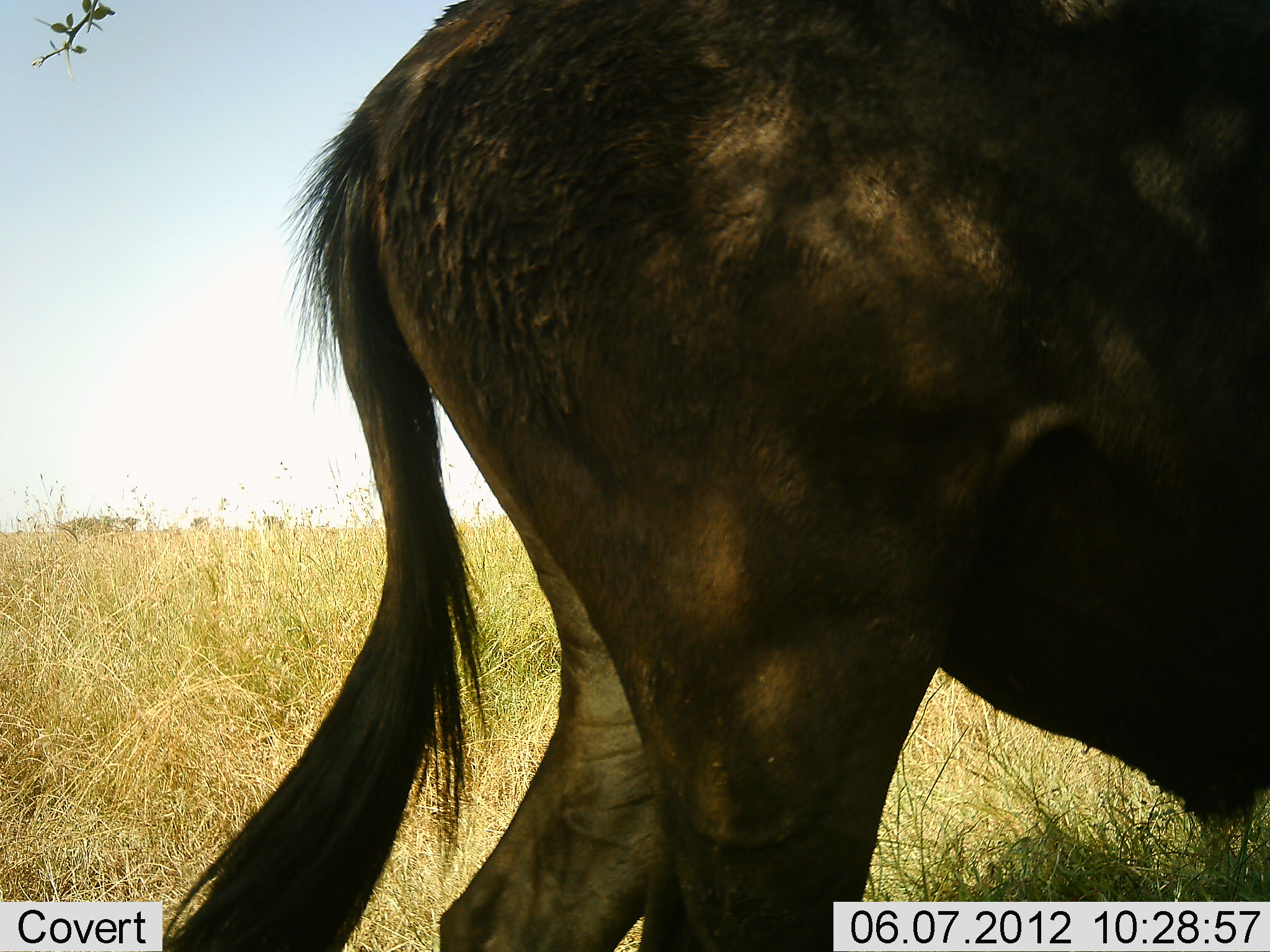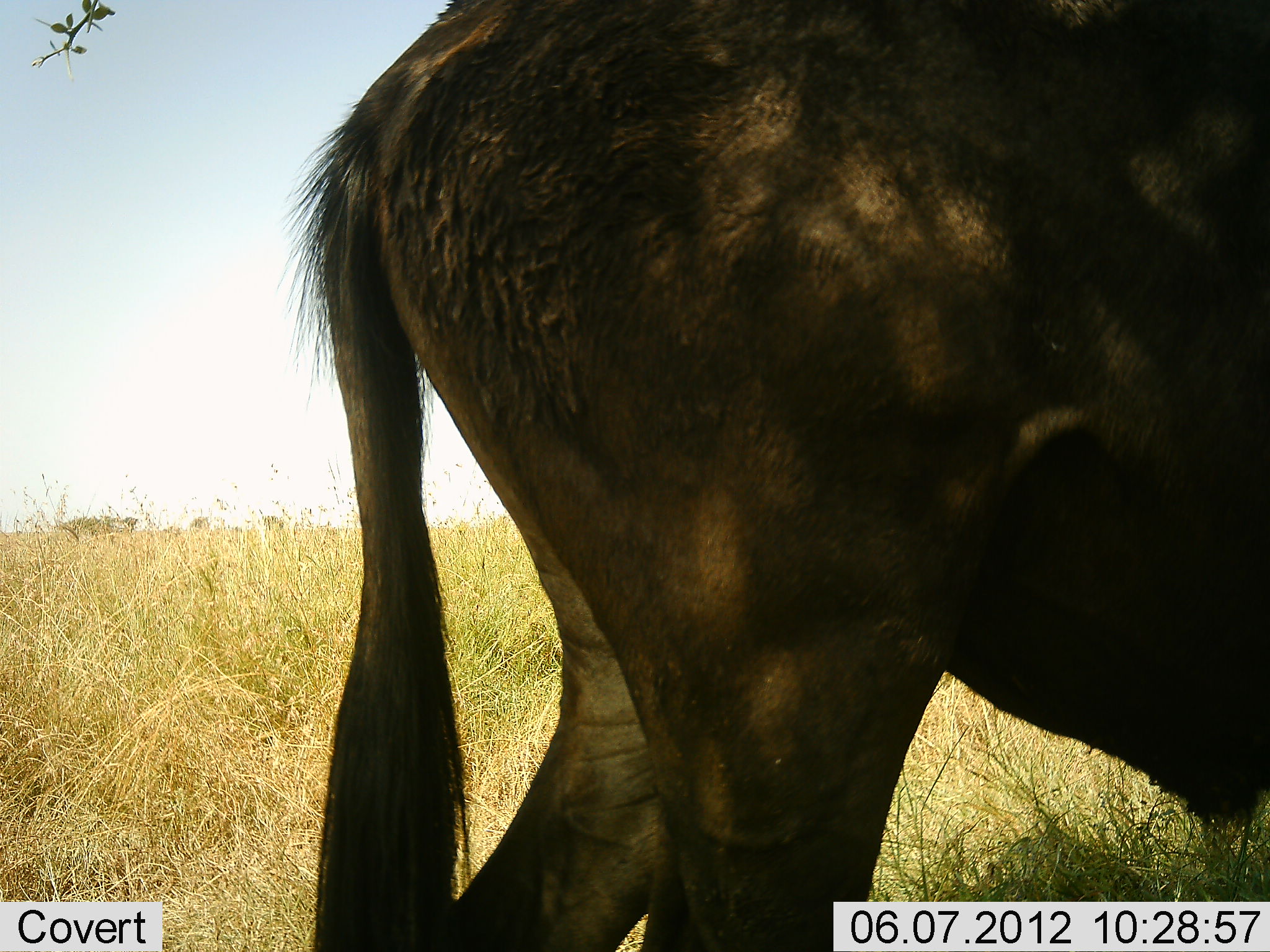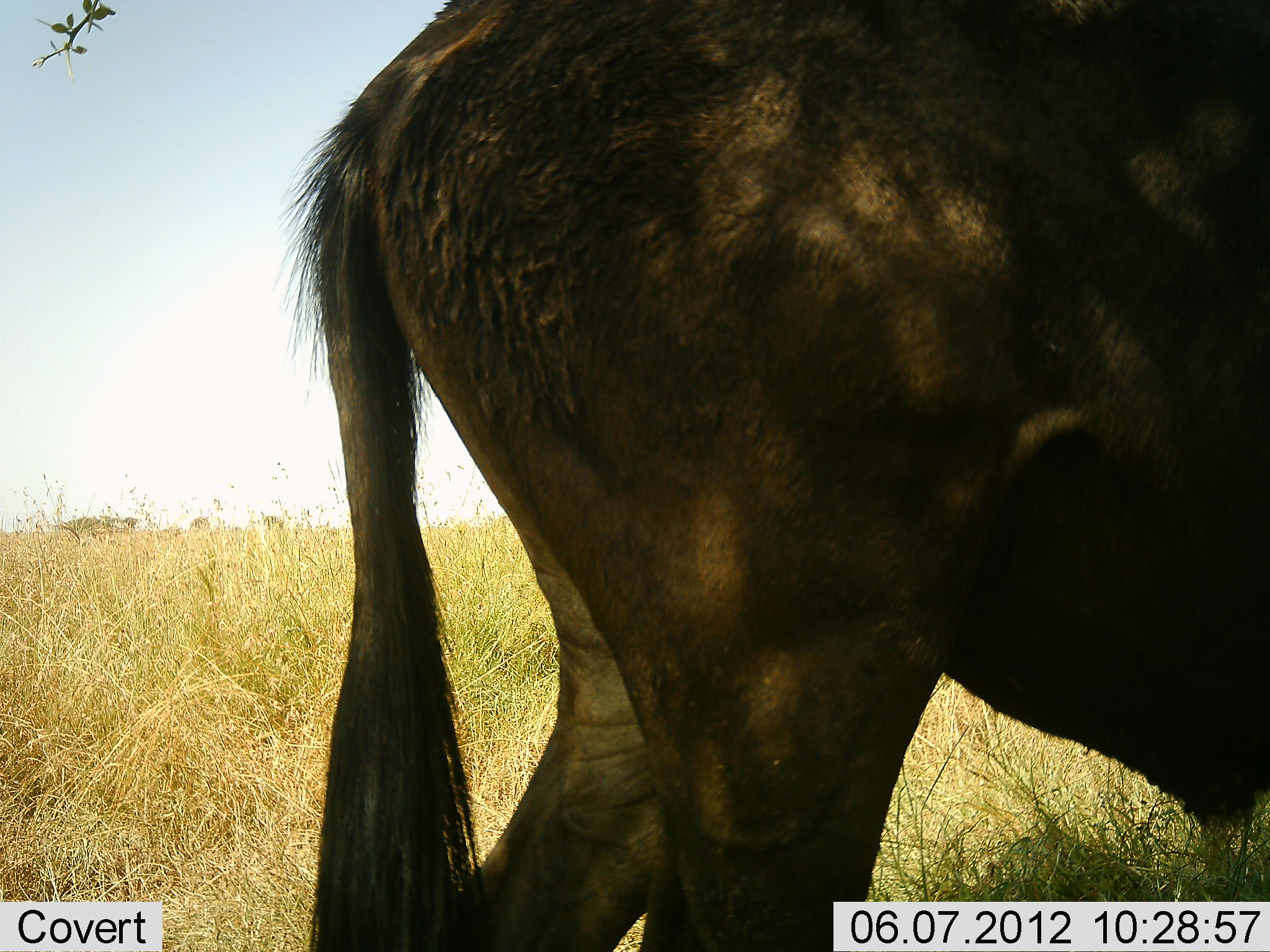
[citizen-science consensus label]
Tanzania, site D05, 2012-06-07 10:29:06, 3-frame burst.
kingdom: Animalia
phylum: Chordata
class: Mammalia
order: Artiodactyla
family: Bovidae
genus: Connochaetes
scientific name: Connochaetes taurinus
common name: blue wildebeest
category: wildebeest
Wildebeest (blue wildebeest) (Connochaetes taurinus), count 1. Behavior (volunteer vote fractions): standing 100%, resting 0%, moving 0%, interacting 0%. Young present (vote fraction): 0%. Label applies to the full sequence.